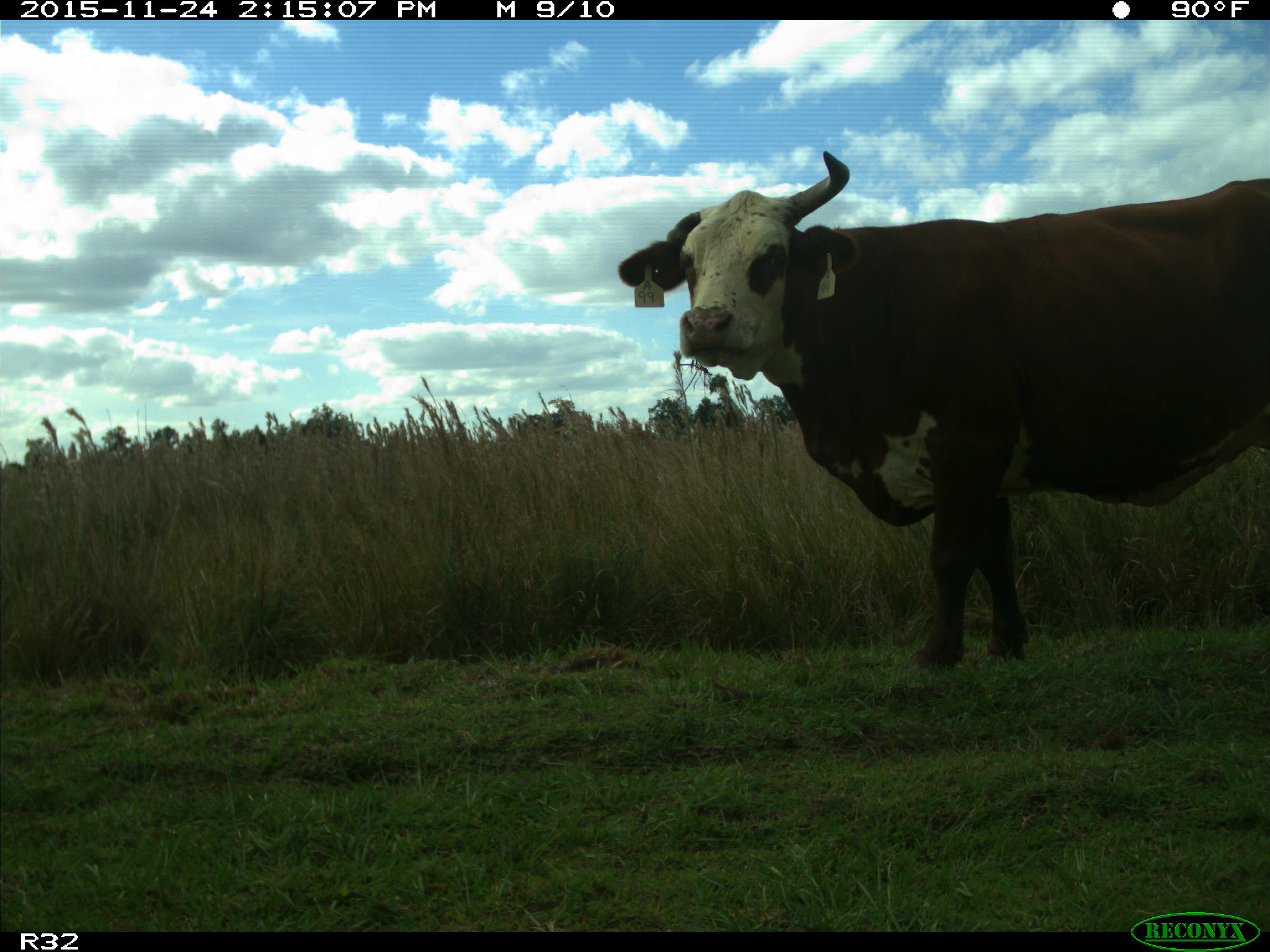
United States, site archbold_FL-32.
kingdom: Animalia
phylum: Chordata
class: Mammalia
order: Artiodactyla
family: Bovidae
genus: Bos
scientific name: Bos taurus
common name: domestic cow